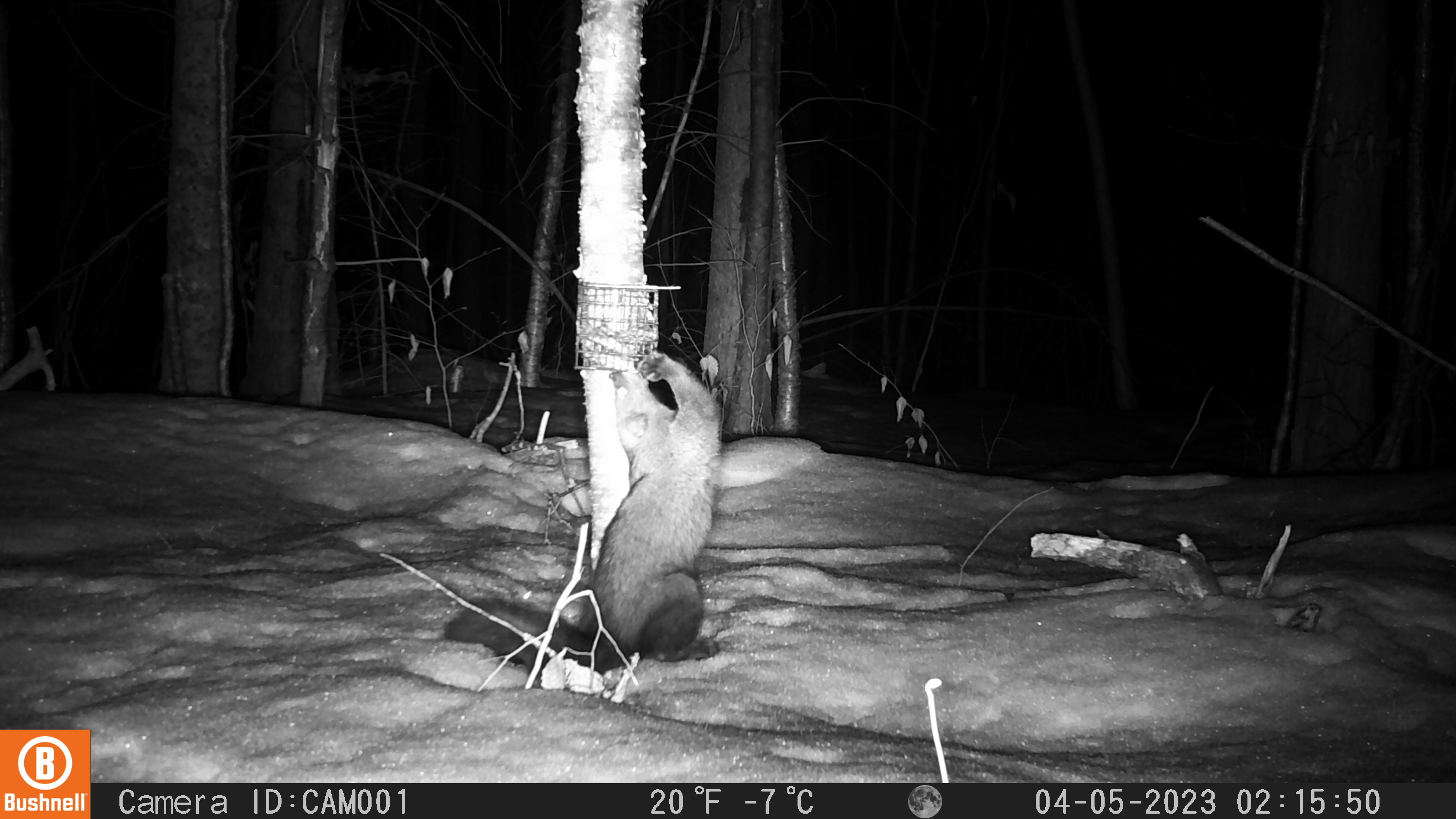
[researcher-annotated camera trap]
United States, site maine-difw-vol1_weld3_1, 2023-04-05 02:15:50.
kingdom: Animalia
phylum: Chordata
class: Mammalia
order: Carnivora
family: Mustelidae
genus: Pekania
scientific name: Pekania pennanti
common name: fisher